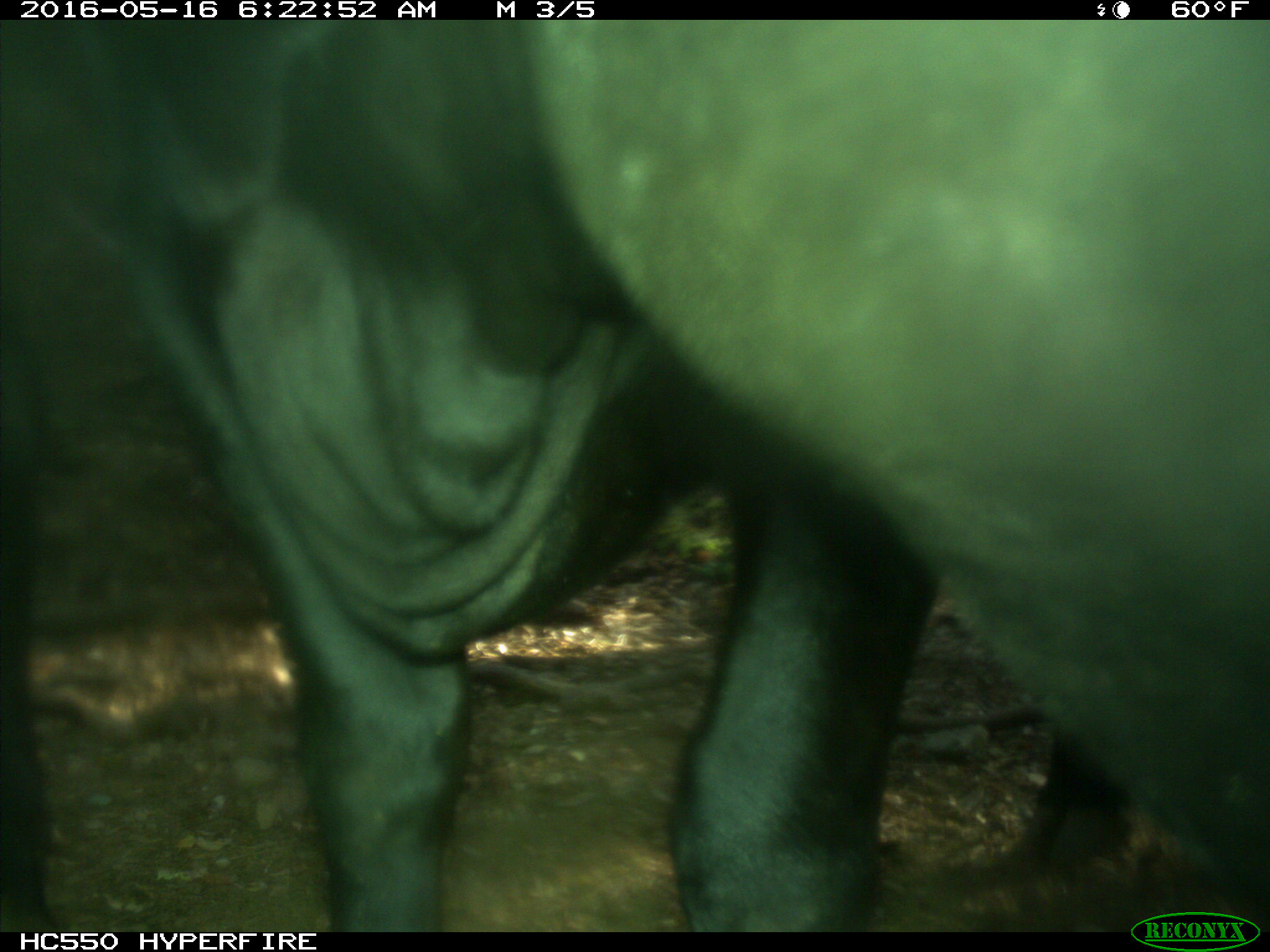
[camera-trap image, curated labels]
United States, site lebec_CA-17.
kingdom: Animalia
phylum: Chordata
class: Mammalia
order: Artiodactyla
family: Bovidae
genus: Bos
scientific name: Bos taurus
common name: domestic cow